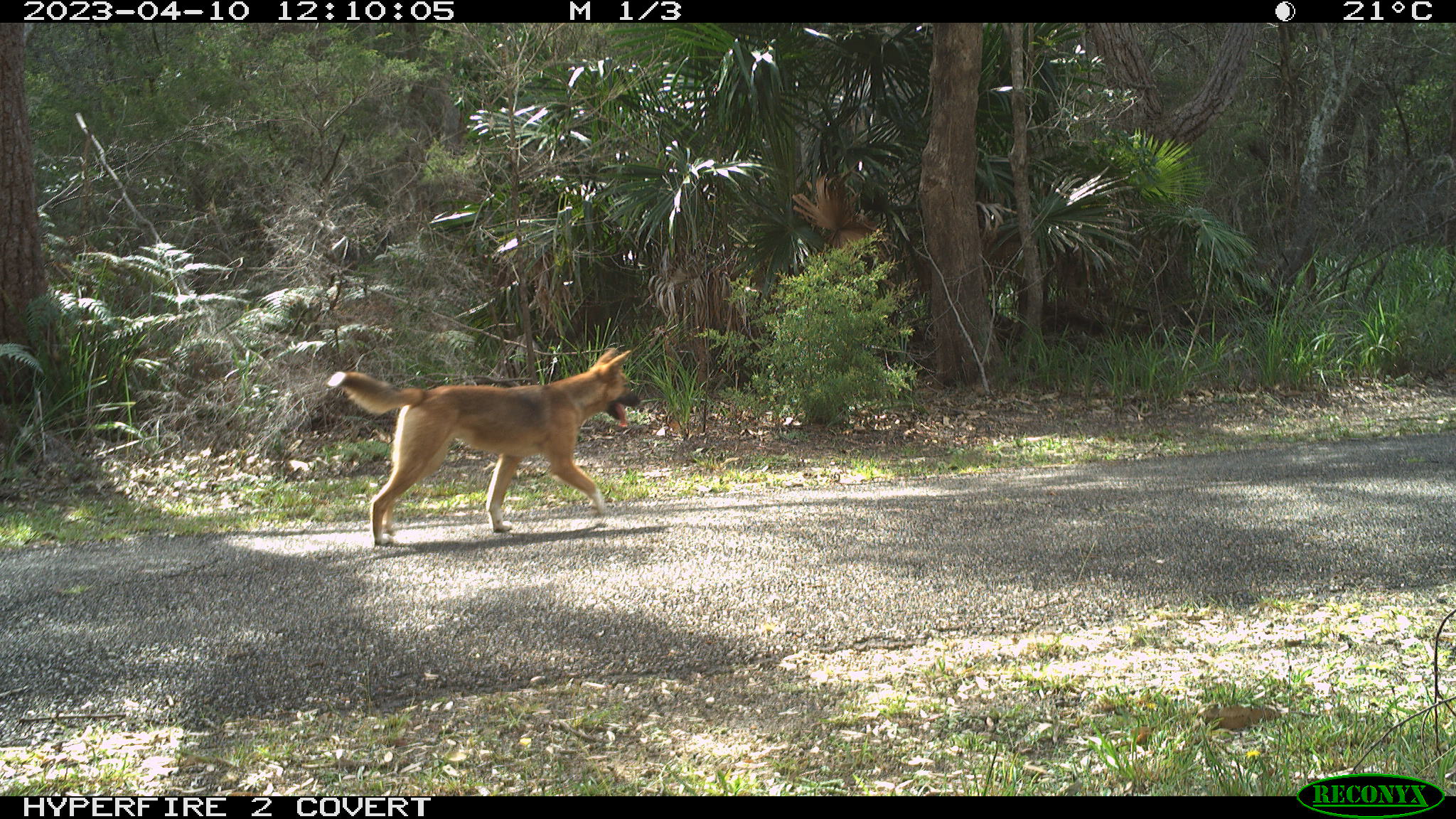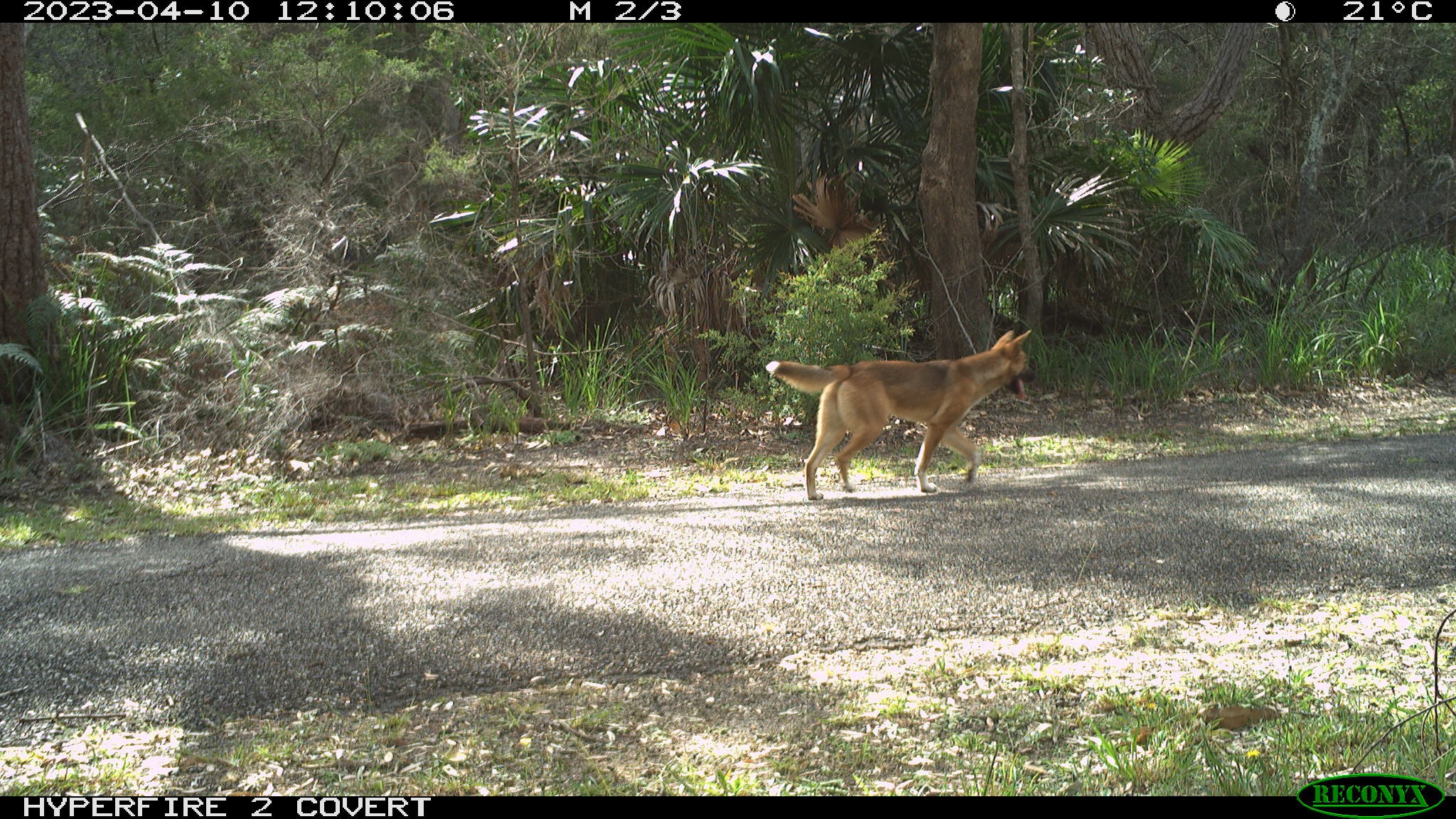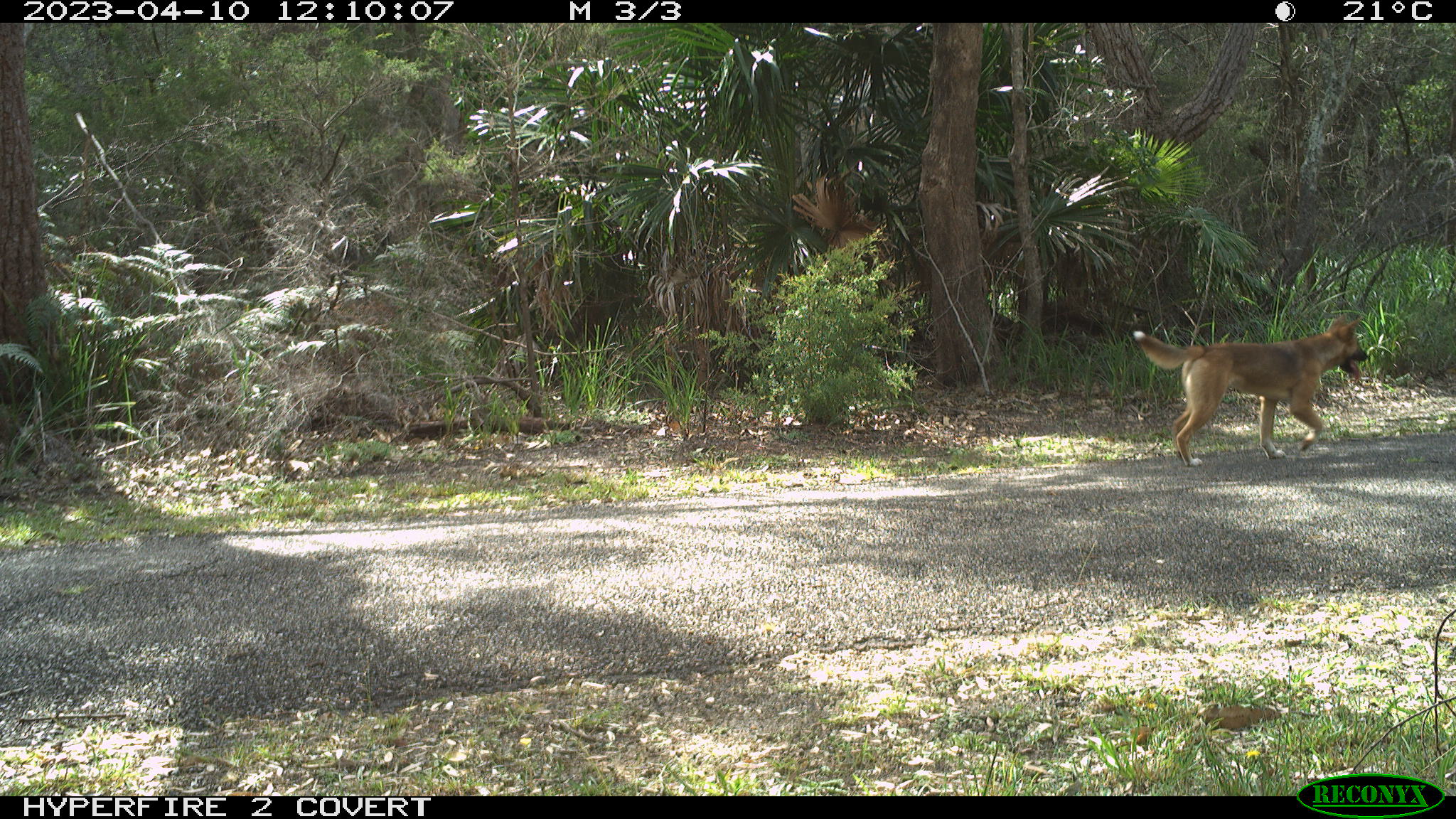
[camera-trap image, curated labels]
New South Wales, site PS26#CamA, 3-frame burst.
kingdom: Animalia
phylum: Chordata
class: Mammalia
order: Carnivora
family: Canidae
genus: Canis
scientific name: Canis familiaris dingo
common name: dingo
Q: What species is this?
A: Dingo (Canis familiaris dingo).